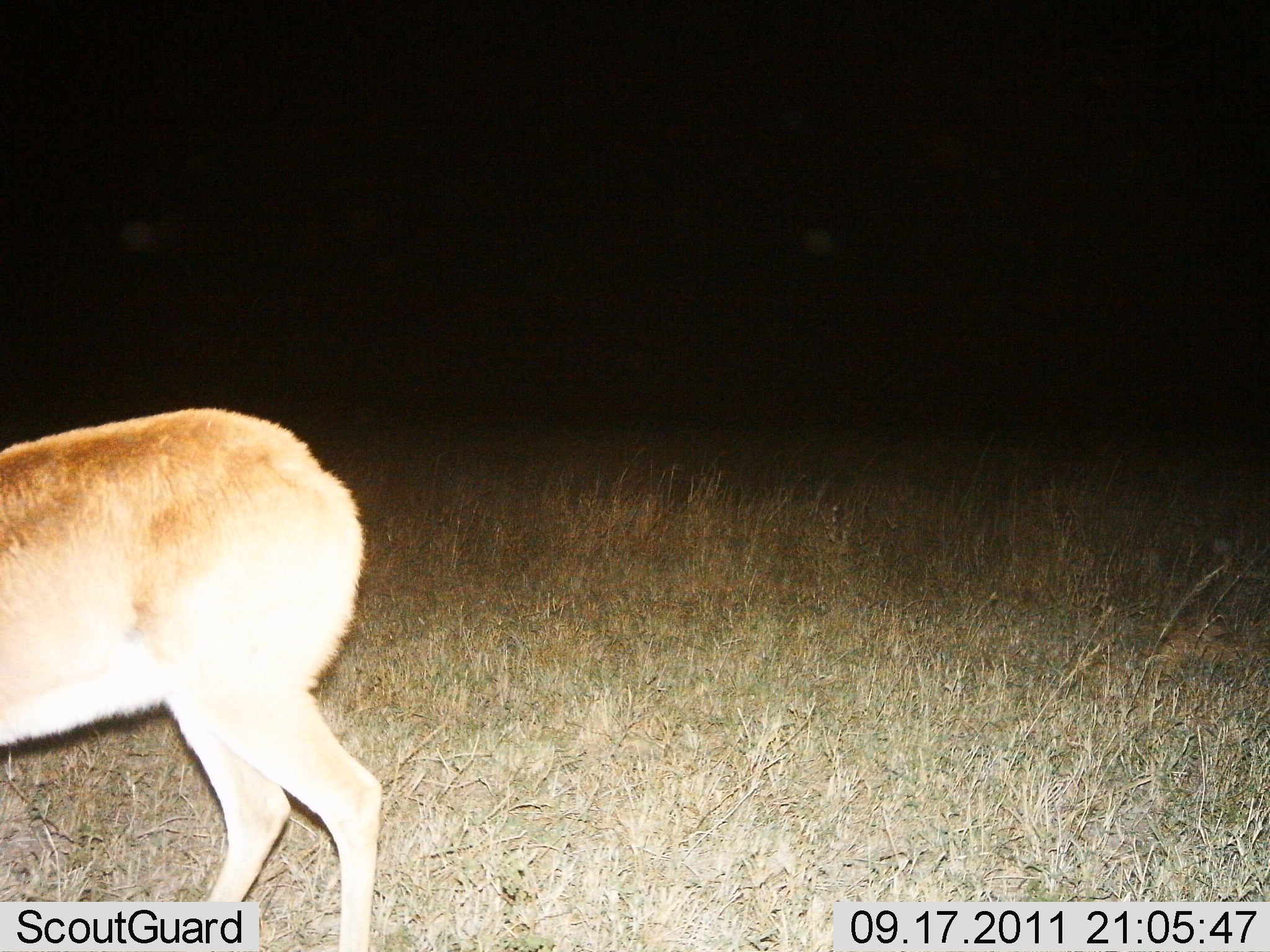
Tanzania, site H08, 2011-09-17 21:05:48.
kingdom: Animalia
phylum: Chordata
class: Mammalia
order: Artiodactyla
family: Bovidae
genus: Redunca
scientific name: Redunca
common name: reedbuck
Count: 1.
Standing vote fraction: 64%.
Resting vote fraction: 0%.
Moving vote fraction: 45%.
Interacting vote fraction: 0%.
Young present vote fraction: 0%.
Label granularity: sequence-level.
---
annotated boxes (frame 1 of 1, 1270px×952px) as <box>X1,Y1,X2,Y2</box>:
animal: <box>0,403,382,952</box>